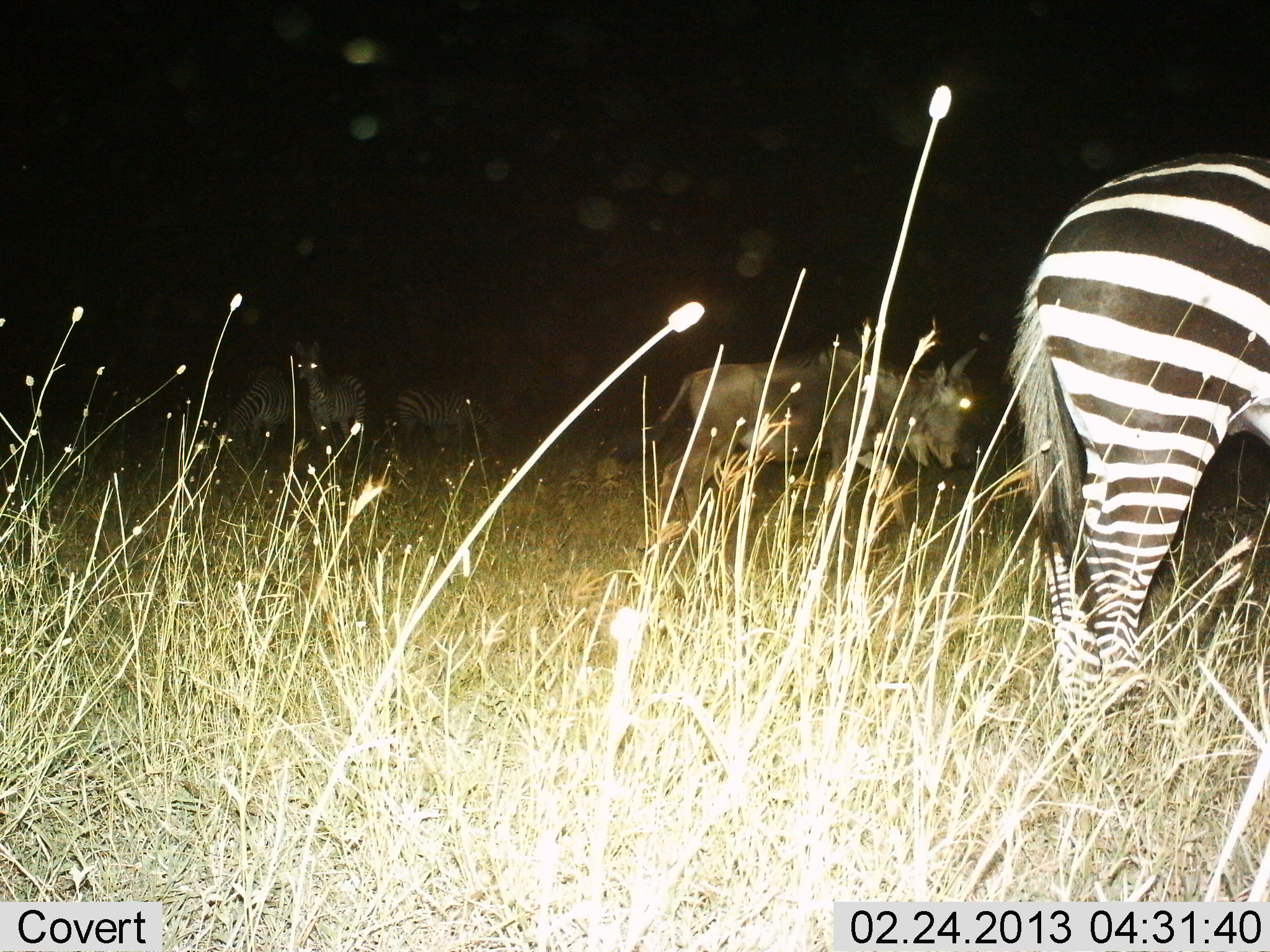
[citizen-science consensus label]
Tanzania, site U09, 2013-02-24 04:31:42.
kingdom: Animalia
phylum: Chordata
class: Mammalia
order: Artiodactyla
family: Bovidae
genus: Connochaetes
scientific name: Connochaetes taurinus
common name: blue wildebeest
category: wildebeest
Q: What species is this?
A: Wildebeest (blue wildebeest) (Connochaetes taurinus).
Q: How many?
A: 1.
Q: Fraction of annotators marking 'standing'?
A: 64%.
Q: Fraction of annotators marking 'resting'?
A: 0%.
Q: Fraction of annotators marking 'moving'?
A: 36%.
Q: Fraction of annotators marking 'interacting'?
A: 0%.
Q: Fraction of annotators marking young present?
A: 7%.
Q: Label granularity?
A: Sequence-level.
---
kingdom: Animalia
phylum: Chordata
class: Mammalia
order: Perissodactyla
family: Equidae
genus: Equus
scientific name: Equus quagga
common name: plains zebra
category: zebra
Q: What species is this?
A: Zebra (plains zebra) (Equus quagga).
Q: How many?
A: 4.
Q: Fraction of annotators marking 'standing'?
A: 89%.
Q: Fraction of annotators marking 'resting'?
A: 0%.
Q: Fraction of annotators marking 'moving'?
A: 0%.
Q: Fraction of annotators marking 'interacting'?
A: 0%.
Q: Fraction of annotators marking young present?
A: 0%.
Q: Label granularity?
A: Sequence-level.